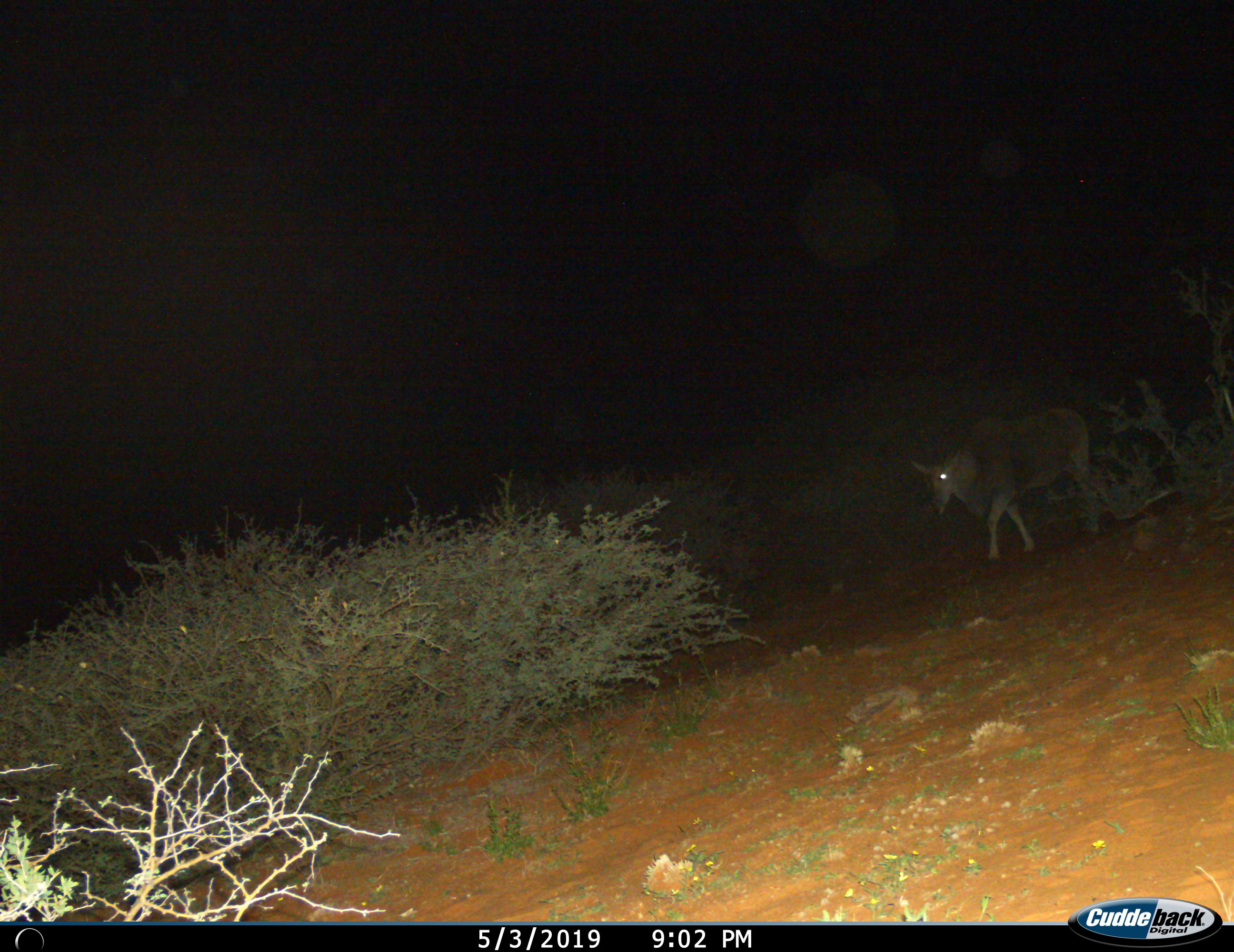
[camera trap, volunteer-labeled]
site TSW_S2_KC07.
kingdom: Animalia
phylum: Chordata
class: Mammalia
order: Artiodactyla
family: Bovidae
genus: Tragelaphus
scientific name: Tragelaphus oryx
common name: eland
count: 1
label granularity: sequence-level